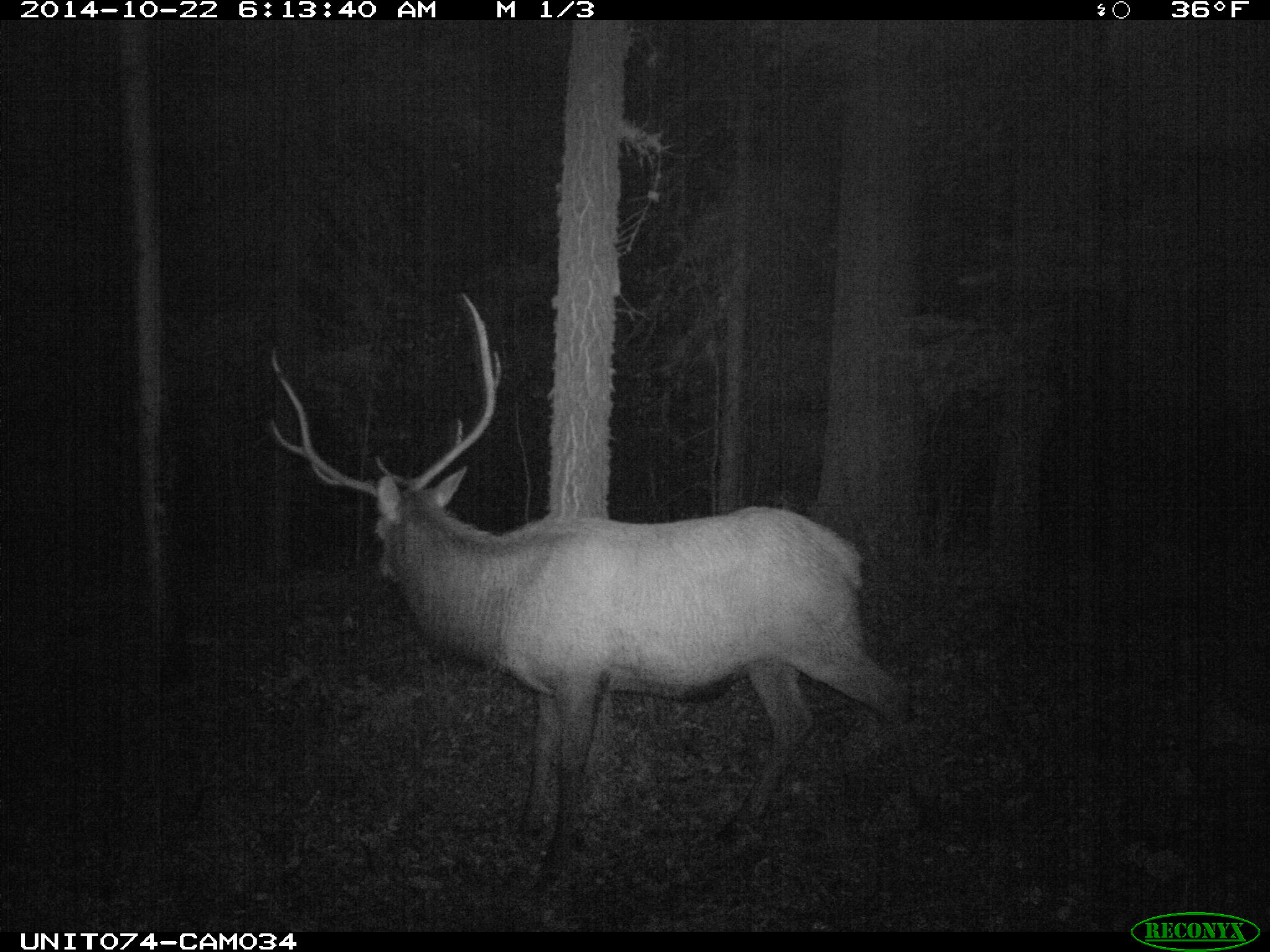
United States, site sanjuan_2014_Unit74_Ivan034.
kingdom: Animalia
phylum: Chordata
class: Mammalia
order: Artiodactyla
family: Cervidae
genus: Cervus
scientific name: Cervus elaphus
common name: red deer